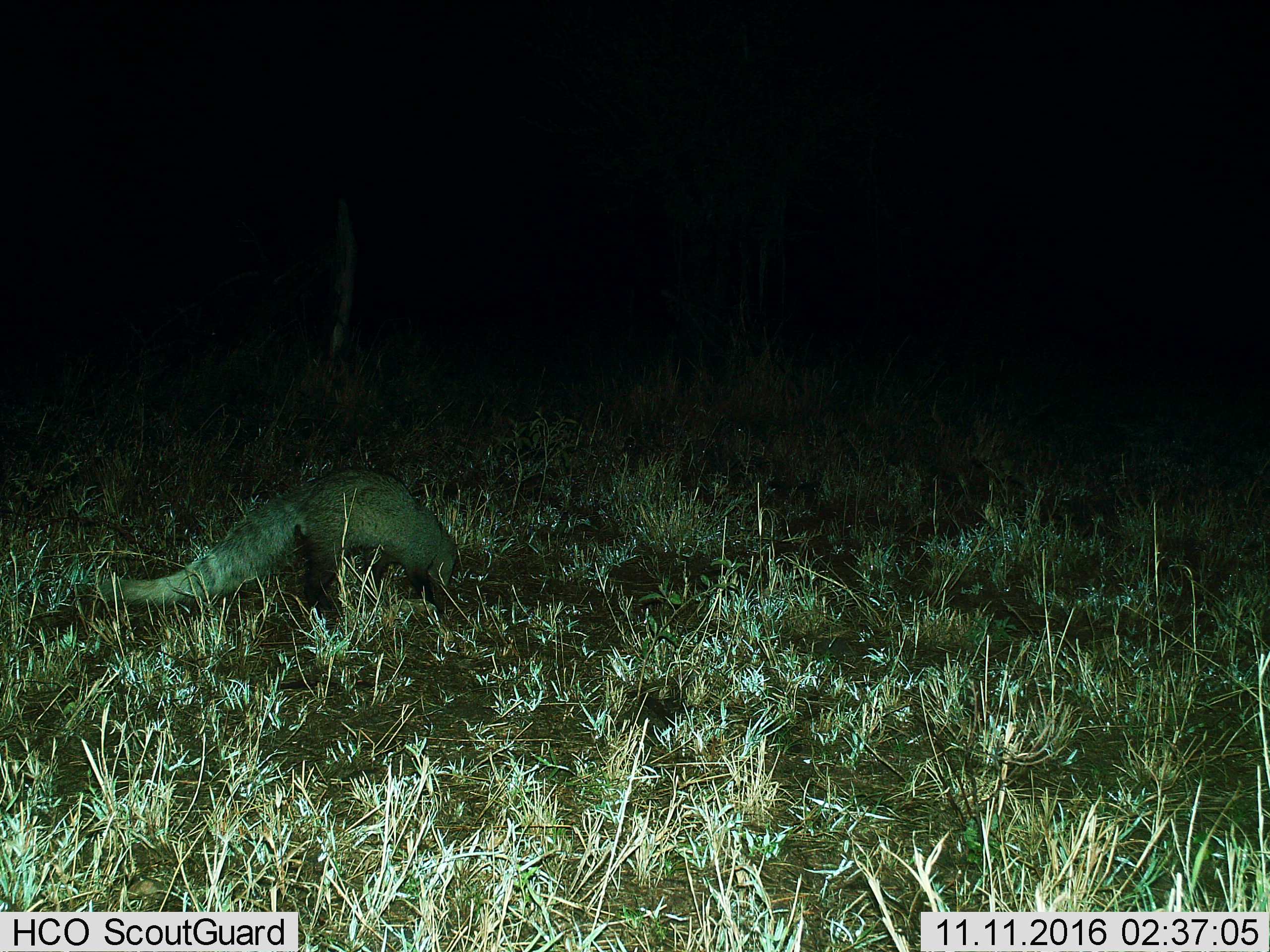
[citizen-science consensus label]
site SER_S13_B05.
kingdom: Animalia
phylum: Chordata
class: Mammalia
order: Carnivora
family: Herpestidae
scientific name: Herpestidae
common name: mongoose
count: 1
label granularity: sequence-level